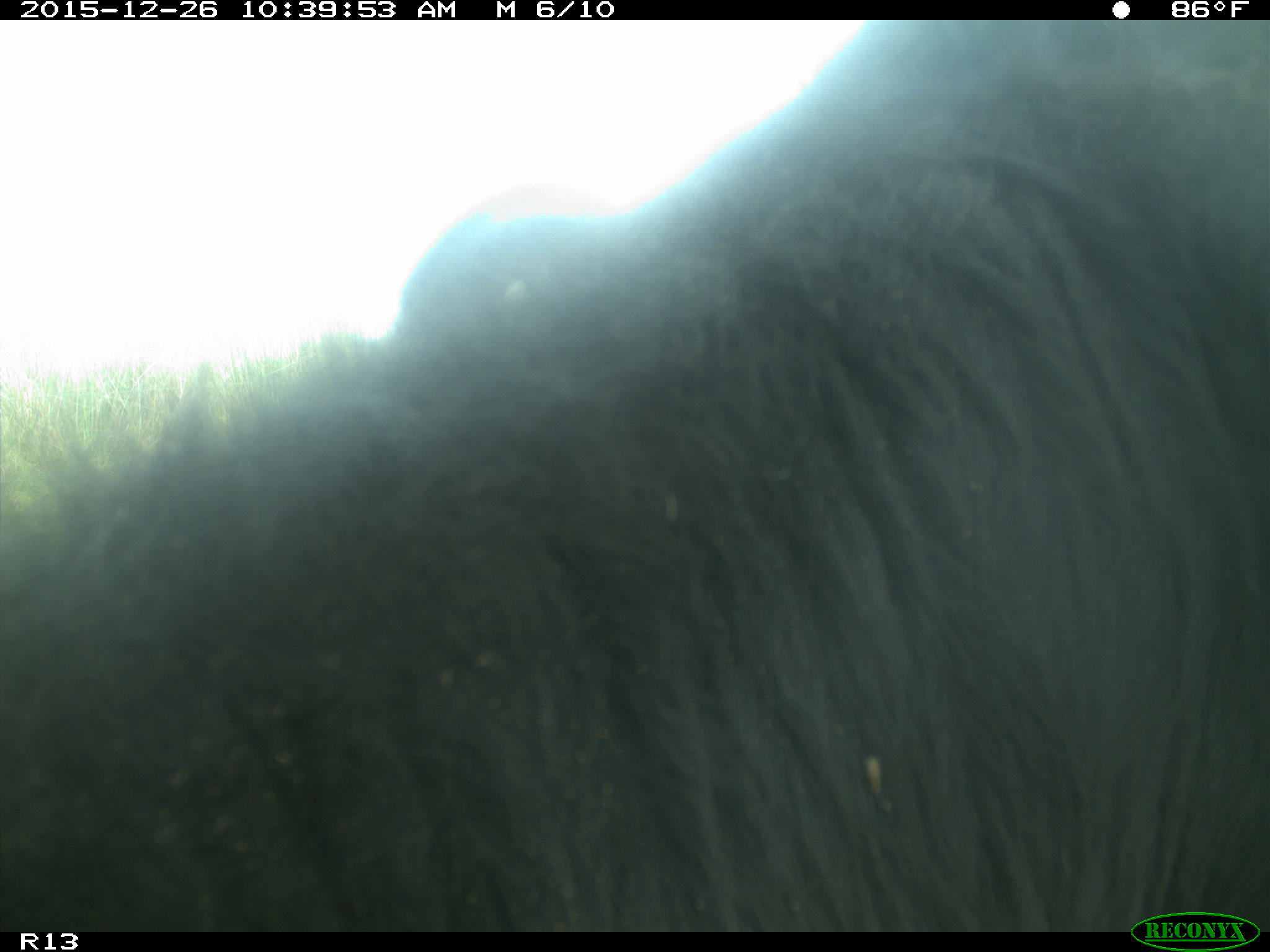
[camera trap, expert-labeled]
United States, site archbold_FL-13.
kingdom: Animalia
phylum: Chordata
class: Mammalia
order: Artiodactyla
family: Bovidae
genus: Bos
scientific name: Bos taurus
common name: domestic cow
Bos taurus (domestic cow).